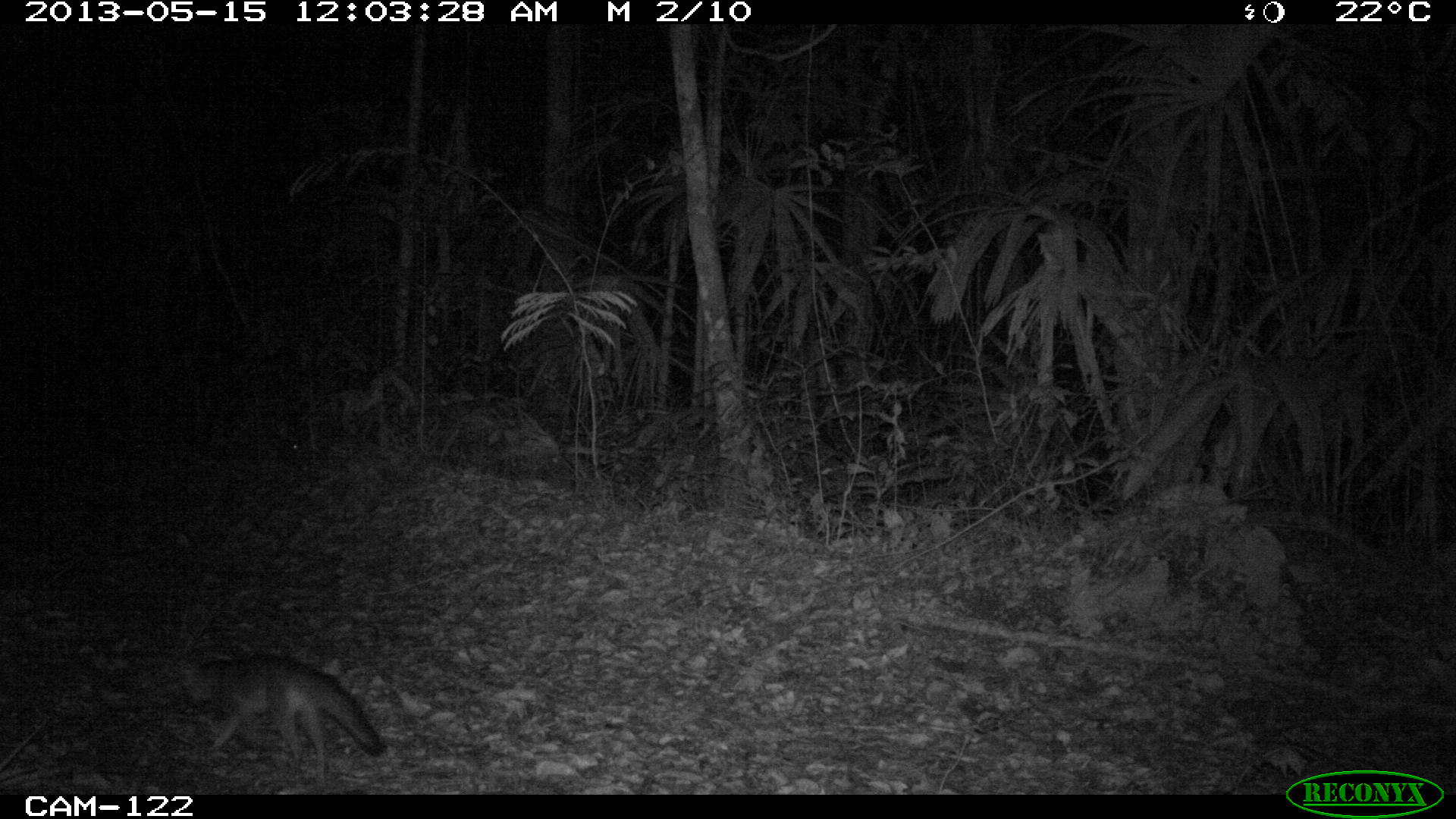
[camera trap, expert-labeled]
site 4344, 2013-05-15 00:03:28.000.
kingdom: Animalia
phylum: Chordata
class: Mammalia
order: Carnivora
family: Canidae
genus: Urocyon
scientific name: Urocyon cinereoargenteus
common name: gray fox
Urocyon cinereoargenteus (gray fox), count 1.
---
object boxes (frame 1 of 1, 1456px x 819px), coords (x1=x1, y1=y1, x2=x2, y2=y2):
urocyon cinereoargenteus: (x1=190, y1=654, x2=381, y2=786)